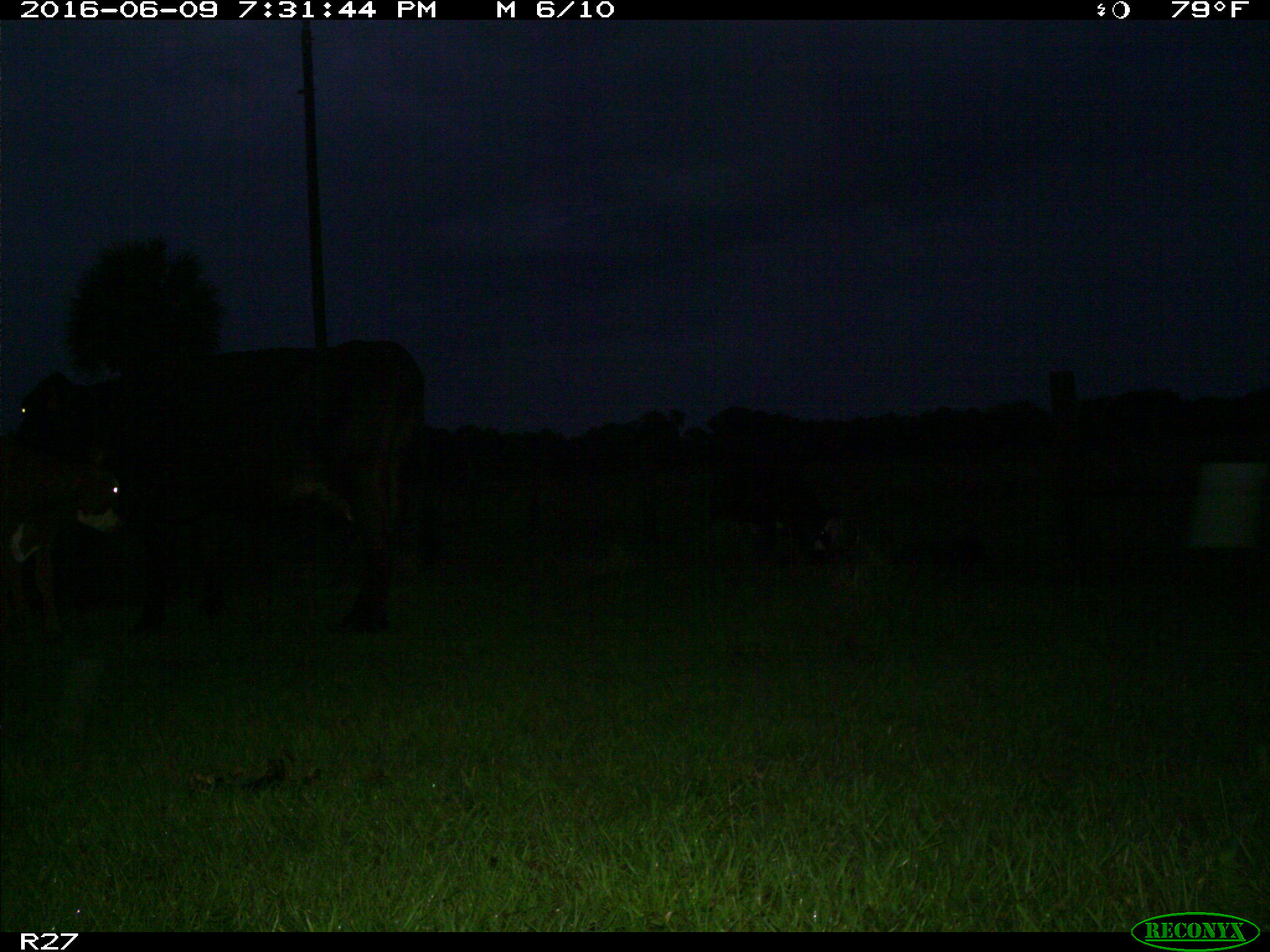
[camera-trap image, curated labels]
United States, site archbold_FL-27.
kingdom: Animalia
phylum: Chordata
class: Mammalia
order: Artiodactyla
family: Bovidae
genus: Bos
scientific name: Bos taurus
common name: domestic cow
Bos taurus (domestic cow).